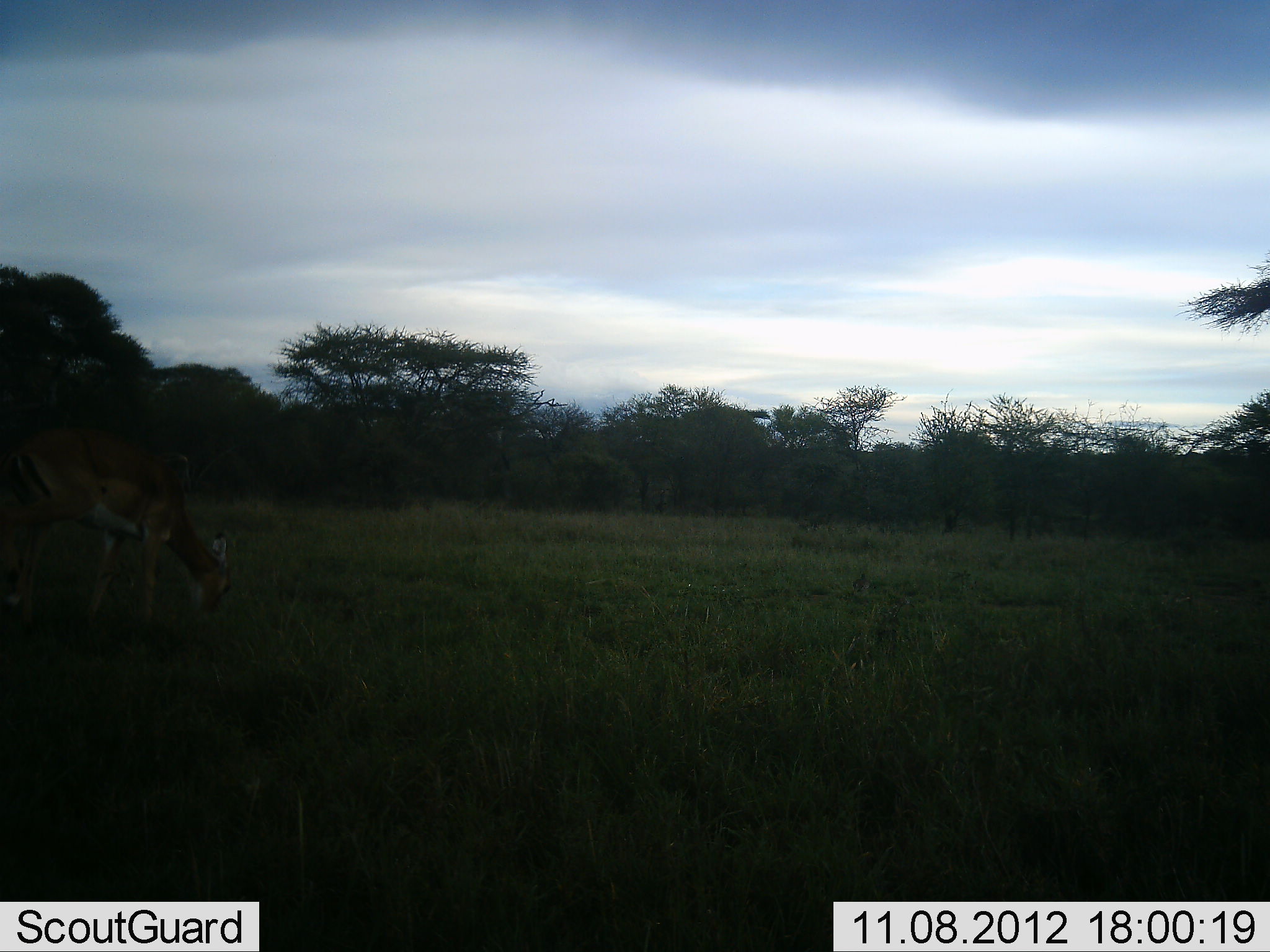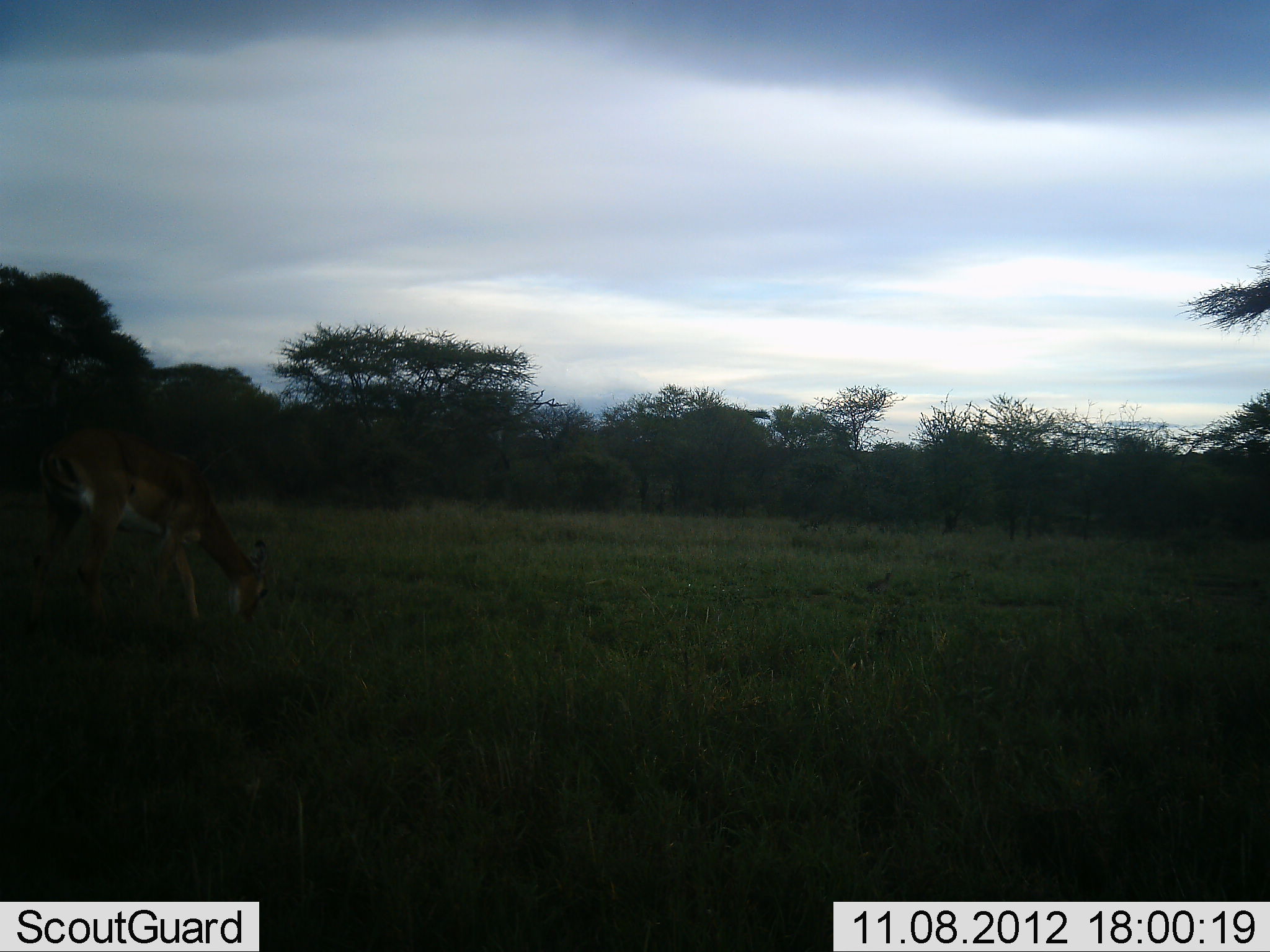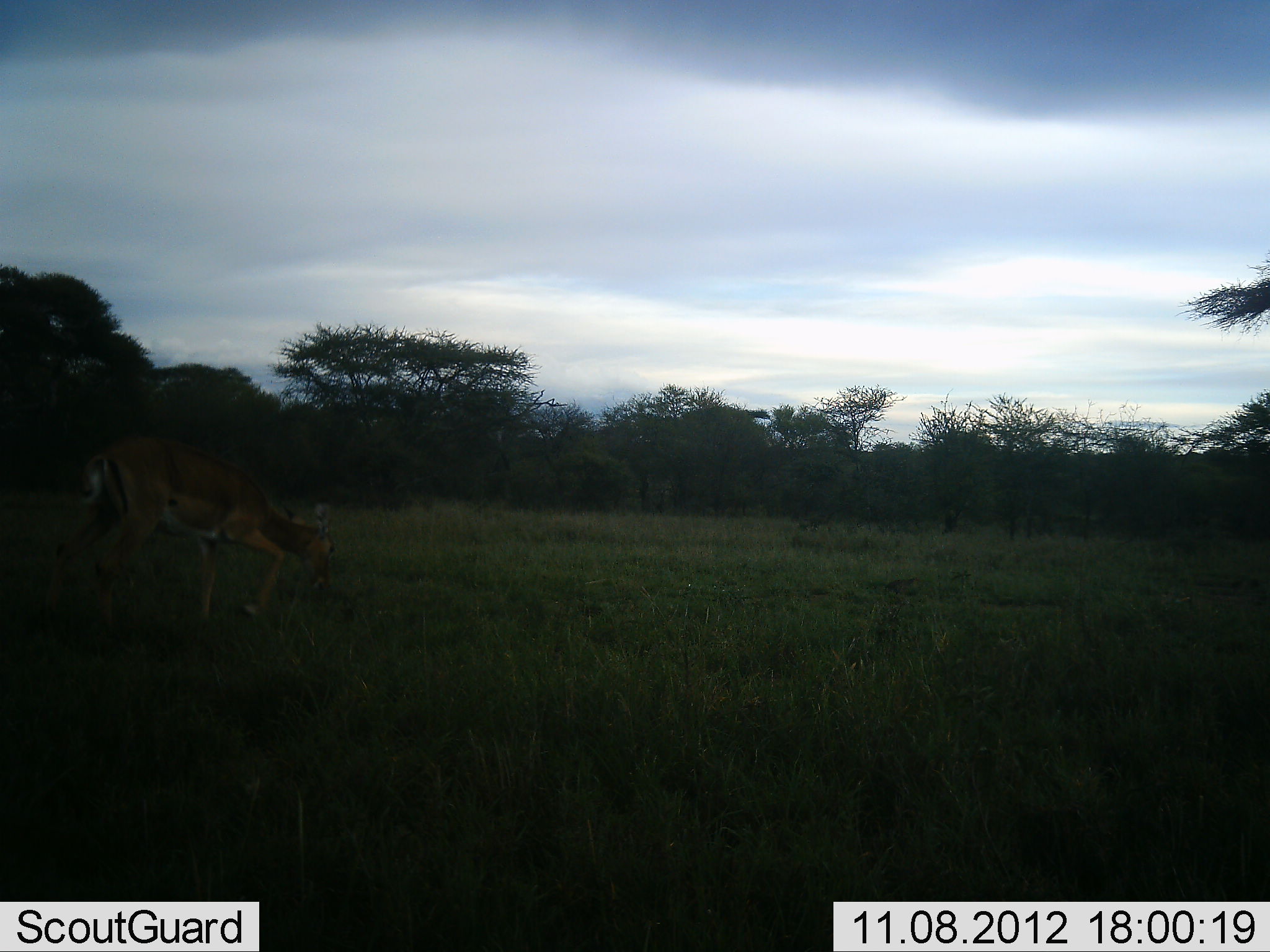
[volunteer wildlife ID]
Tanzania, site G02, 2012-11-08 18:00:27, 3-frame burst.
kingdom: Animalia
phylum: Chordata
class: Mammalia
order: Artiodactyla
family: Bovidae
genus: Aepyceros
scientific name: Aepyceros melampus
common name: impala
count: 1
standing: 11%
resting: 0%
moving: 44%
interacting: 0%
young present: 0%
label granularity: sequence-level